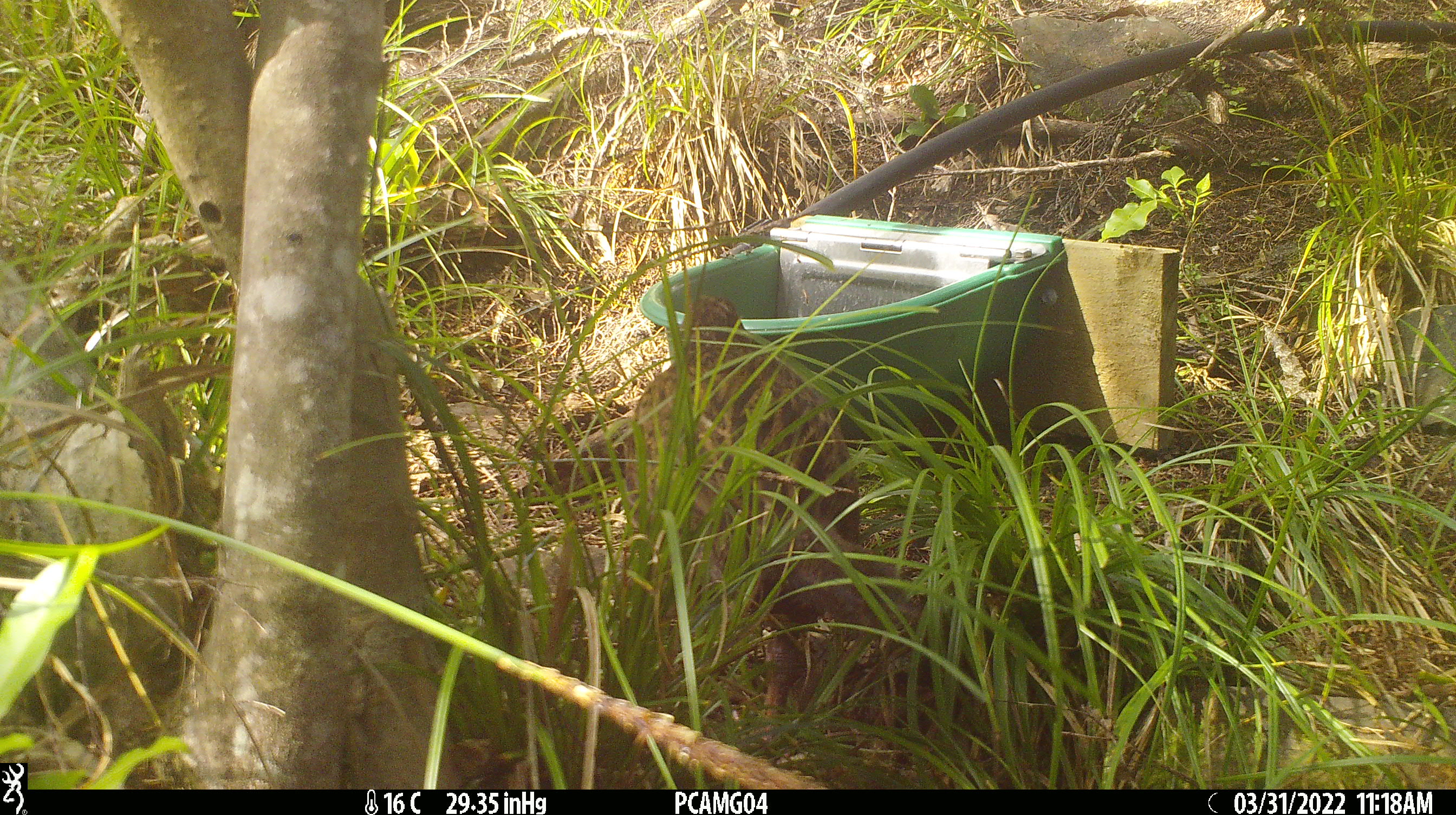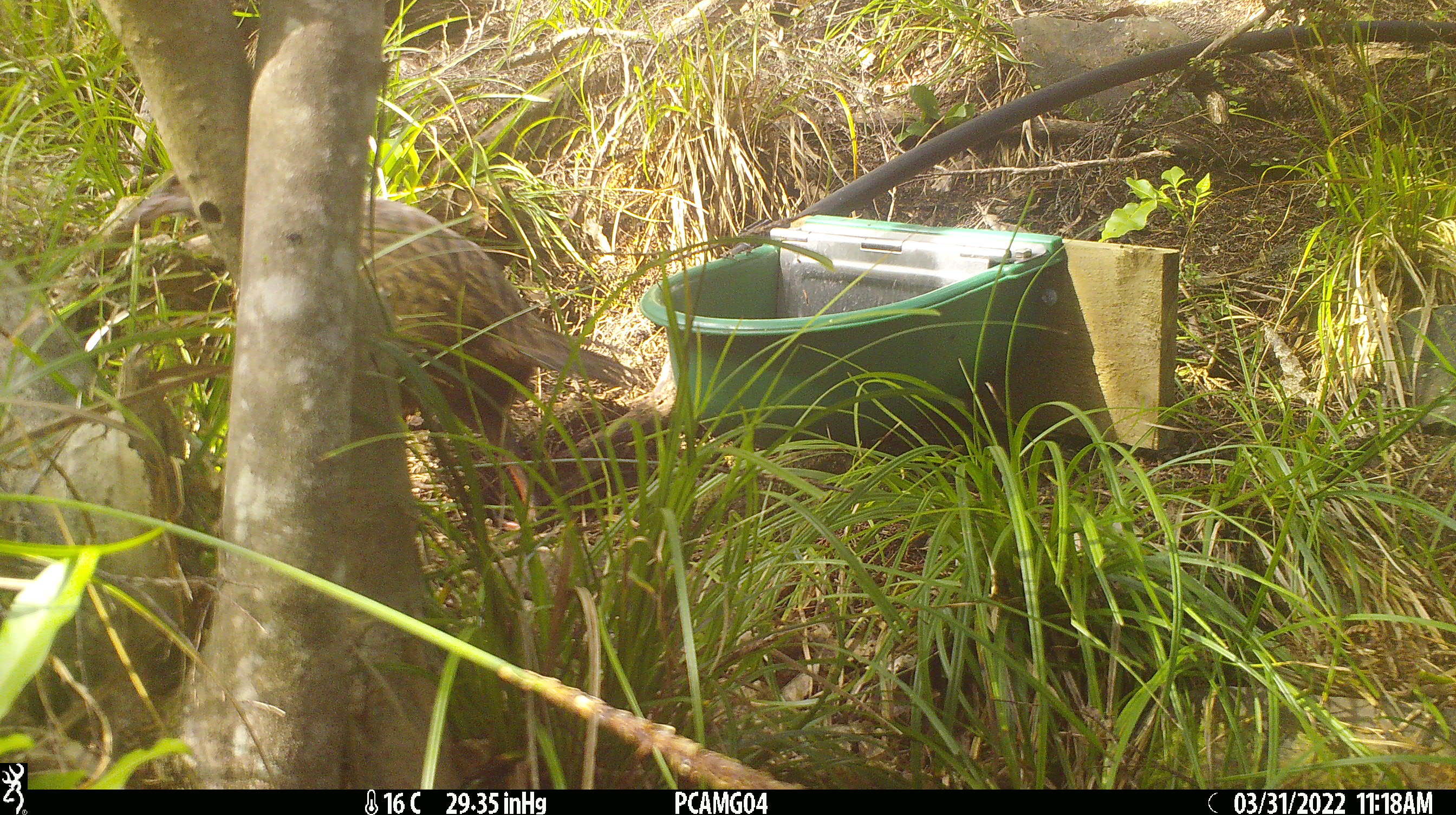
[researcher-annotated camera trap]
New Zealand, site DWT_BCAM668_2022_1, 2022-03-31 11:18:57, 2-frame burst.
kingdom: Animalia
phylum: Chordata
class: Aves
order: Gruiformes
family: Rallidae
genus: Gallirallus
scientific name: Gallirallus australis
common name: weka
Weka (Gallirallus australis).